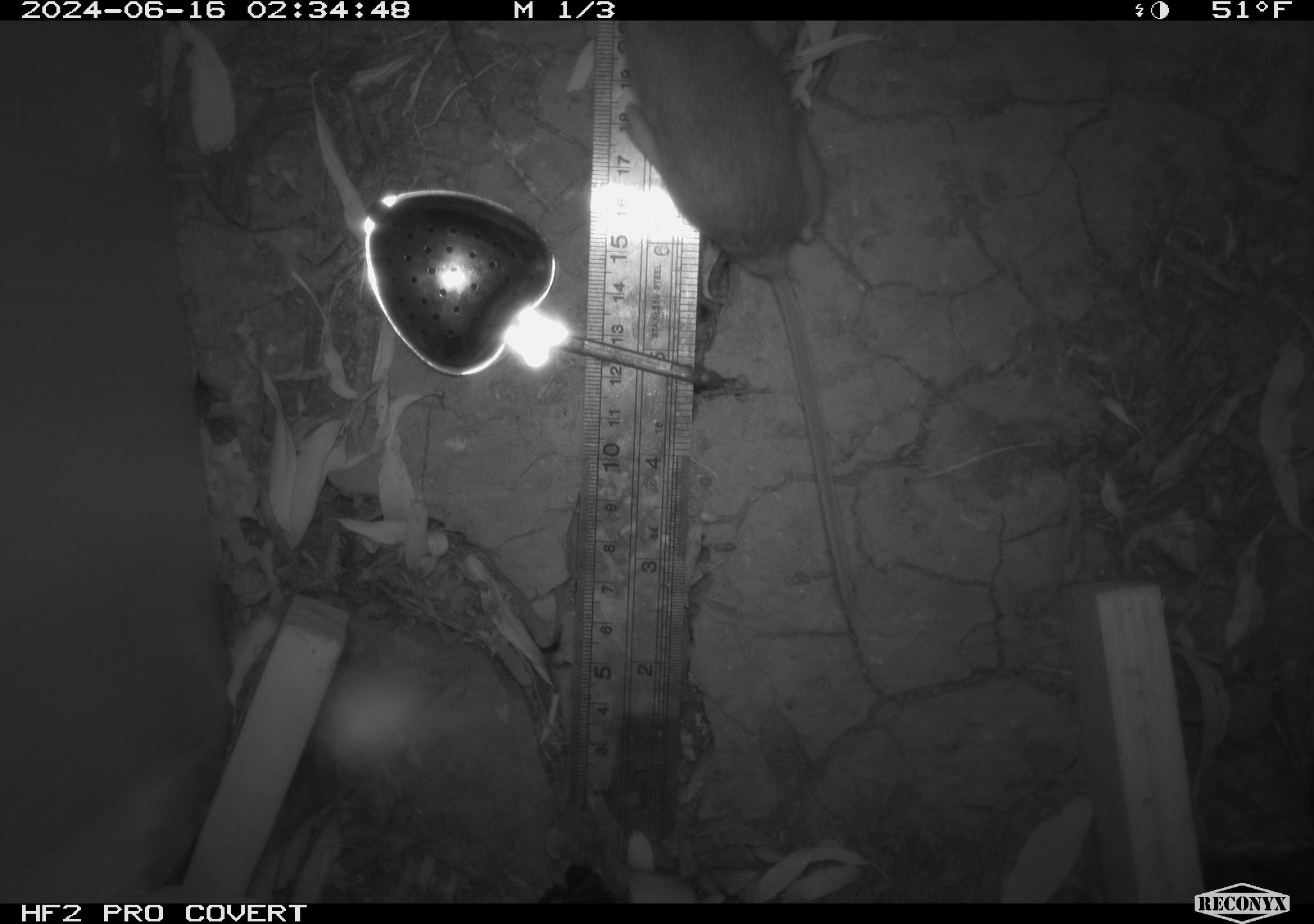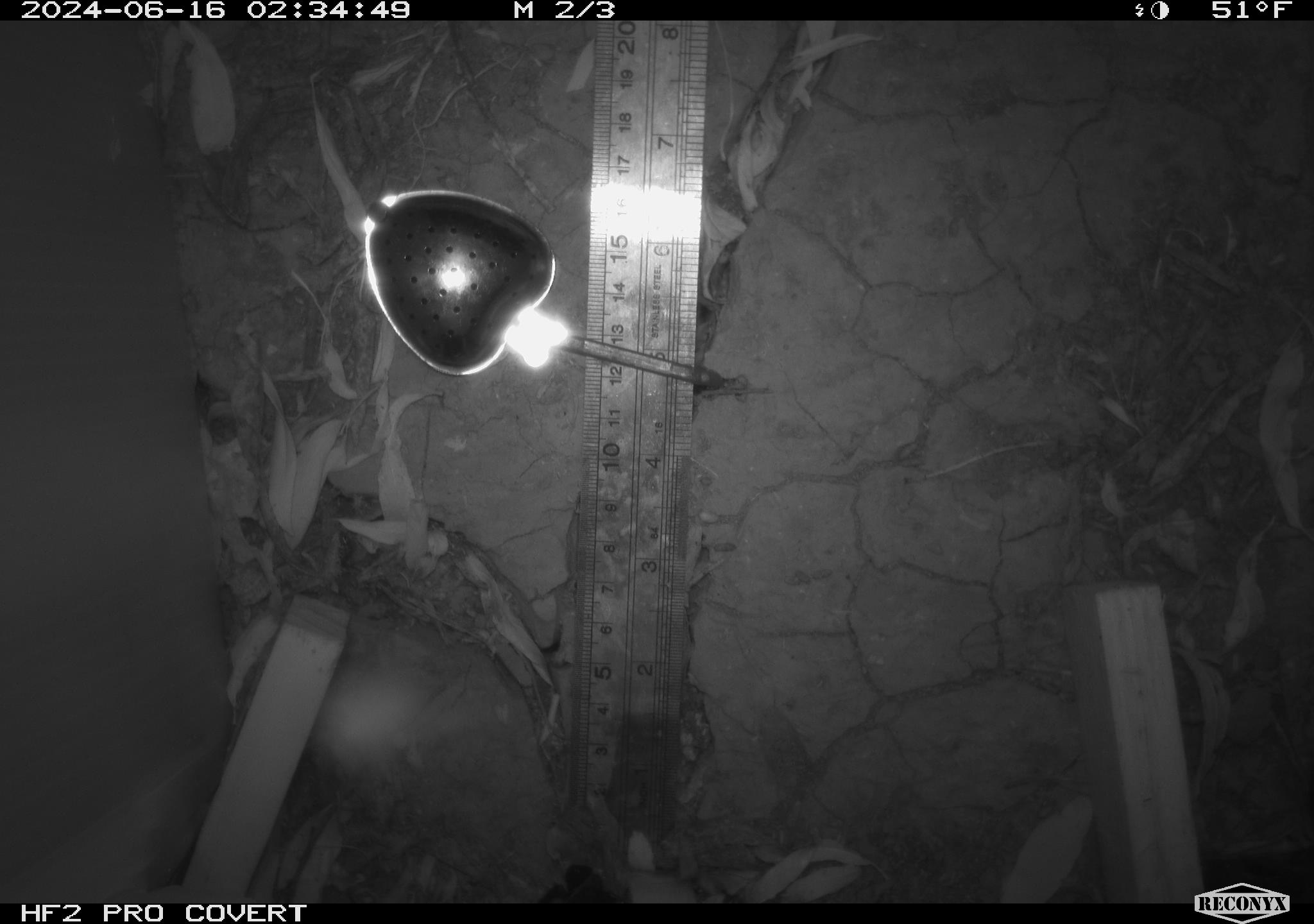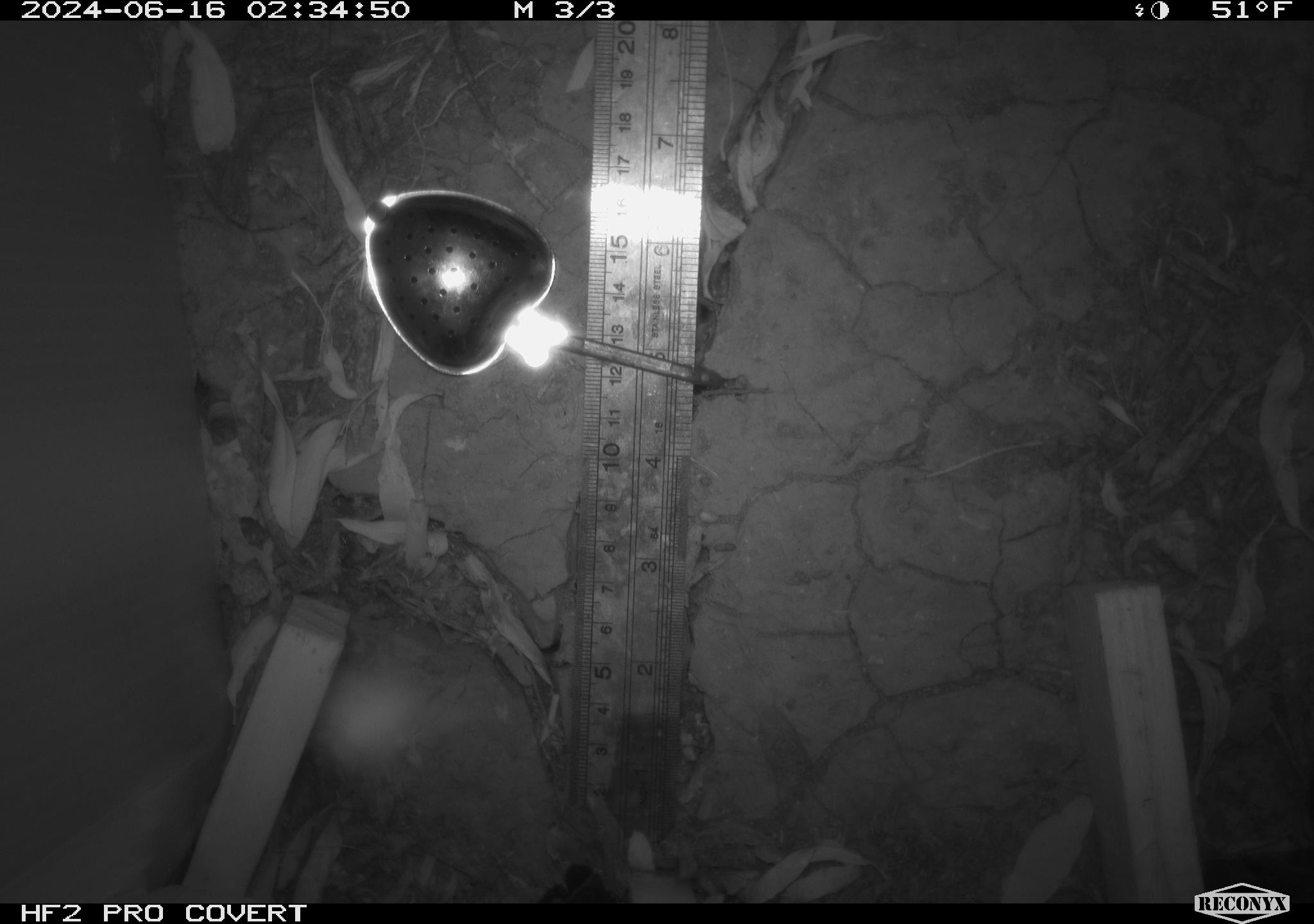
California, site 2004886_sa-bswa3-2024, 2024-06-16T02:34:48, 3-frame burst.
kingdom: Animalia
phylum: Chordata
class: Mammalia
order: Rodentia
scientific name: Rodentia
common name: mouse species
Mouse species (Rodentia).